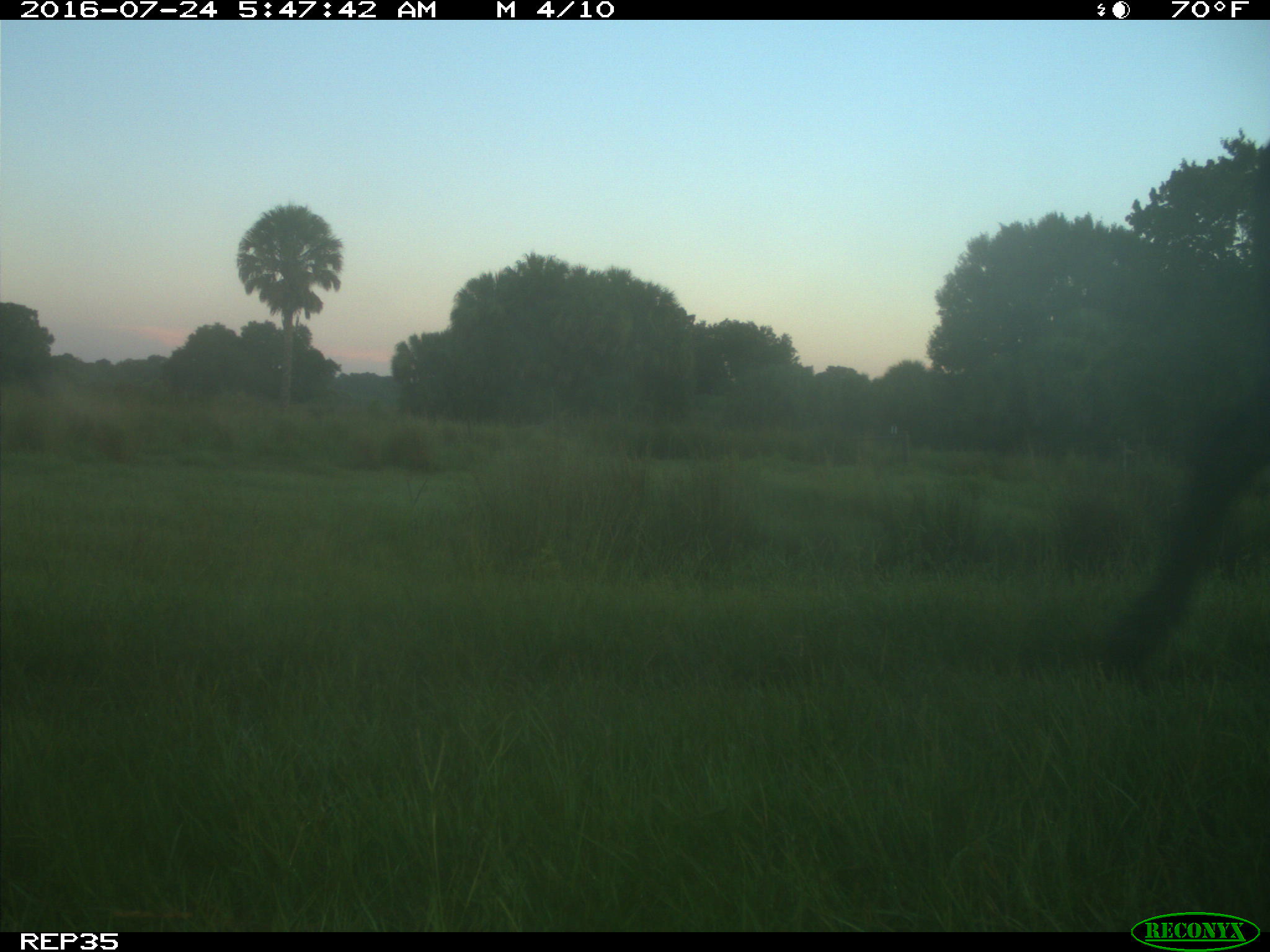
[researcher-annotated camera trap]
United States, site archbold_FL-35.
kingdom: Animalia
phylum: Chordata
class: Mammalia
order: Artiodactyla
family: Bovidae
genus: Bos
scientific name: Bos taurus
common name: domestic cow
Bos taurus (domestic cow).